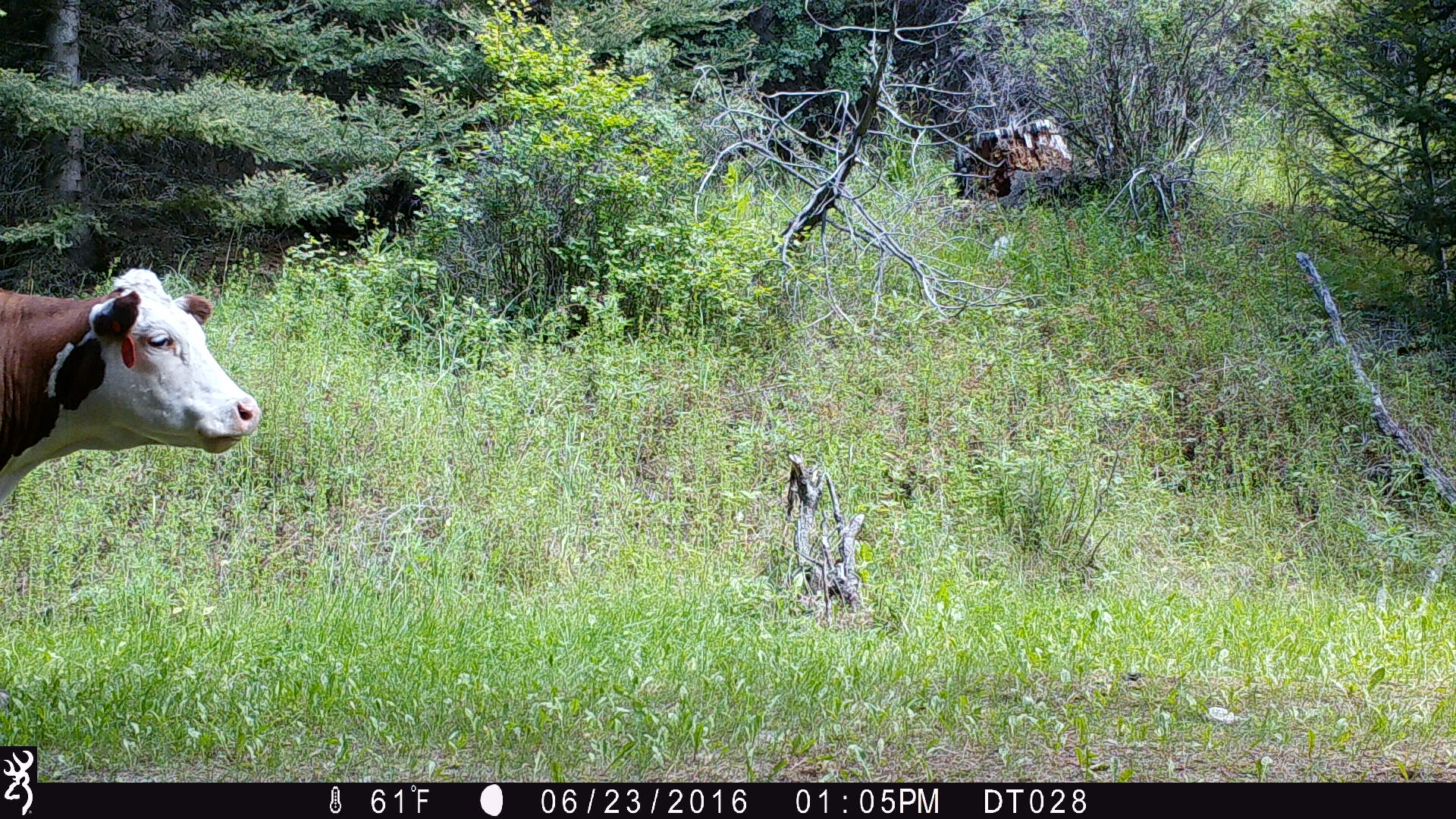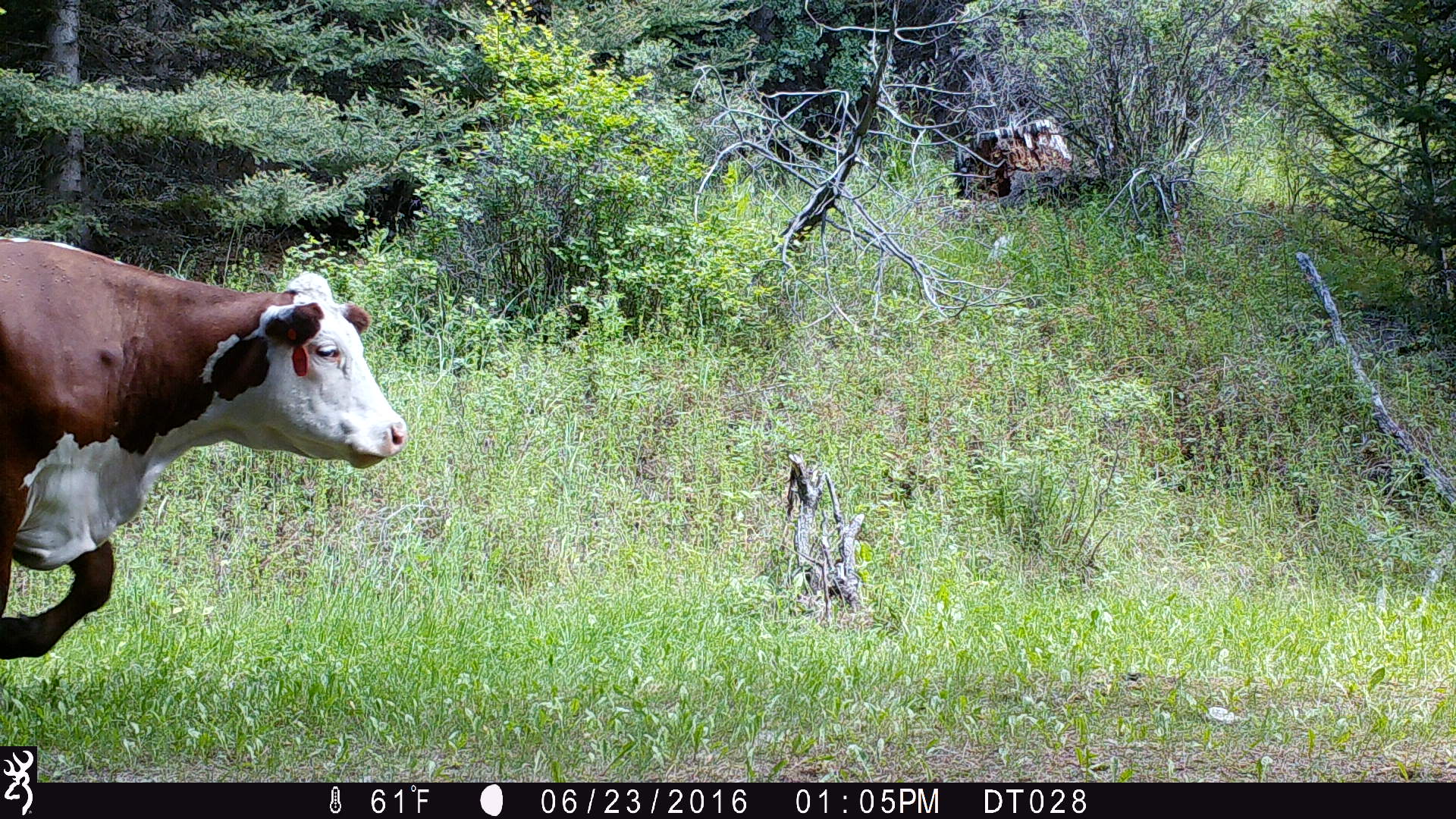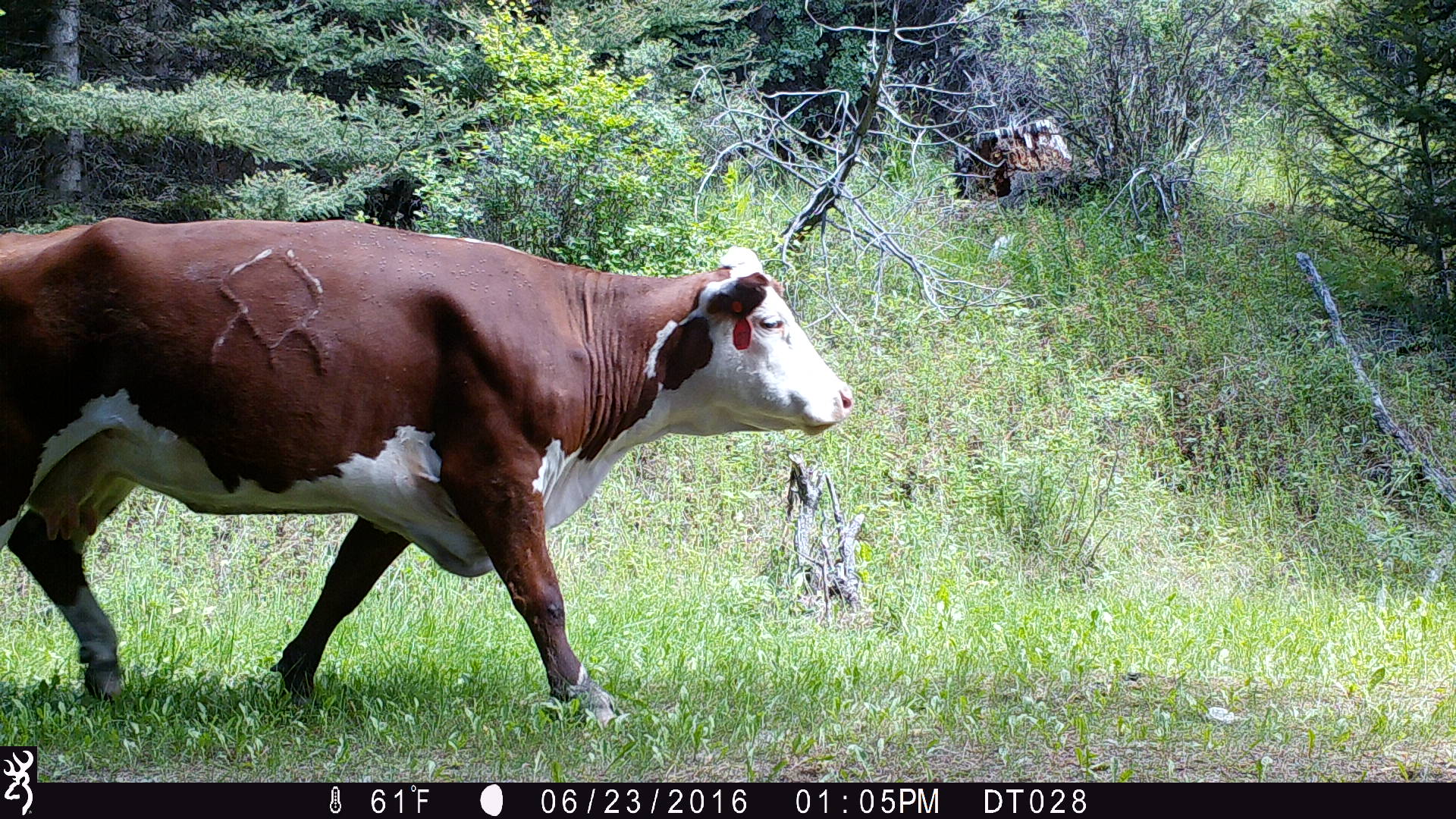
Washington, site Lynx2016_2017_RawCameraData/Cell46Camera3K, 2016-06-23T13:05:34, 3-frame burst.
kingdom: Animalia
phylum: Chordata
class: Mammalia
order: Artiodactyla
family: Bovidae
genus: Bos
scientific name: Bos taurus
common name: domestic cattle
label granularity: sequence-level